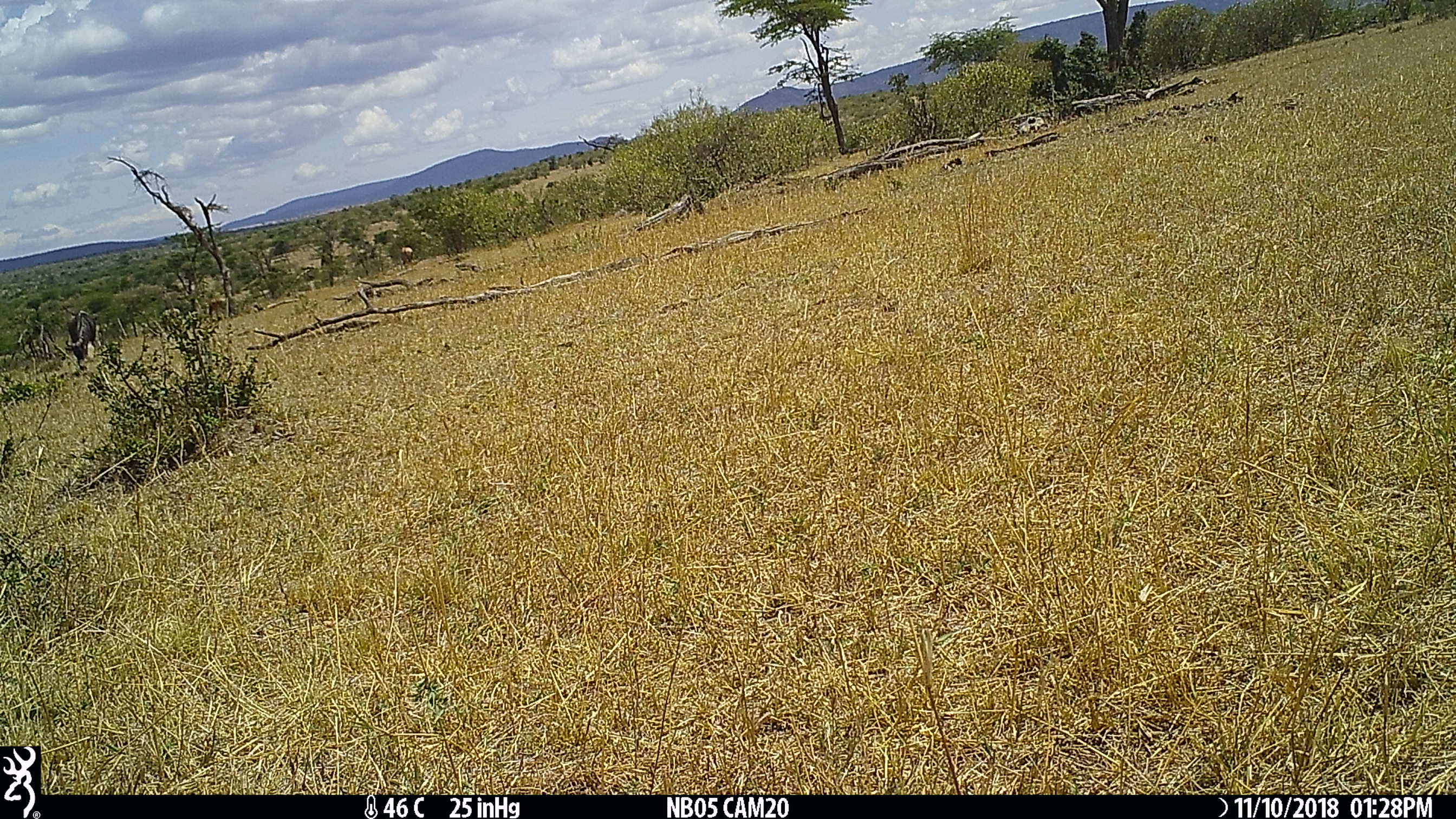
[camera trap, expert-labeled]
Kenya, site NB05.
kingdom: Animalia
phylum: Chordata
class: Mammalia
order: Artiodactyla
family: Bovidae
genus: Connochaetes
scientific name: Connochaetes taurinus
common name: blue wildebeest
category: wildebeest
Wildebeest (blue wildebeest) (Connochaetes taurinus).